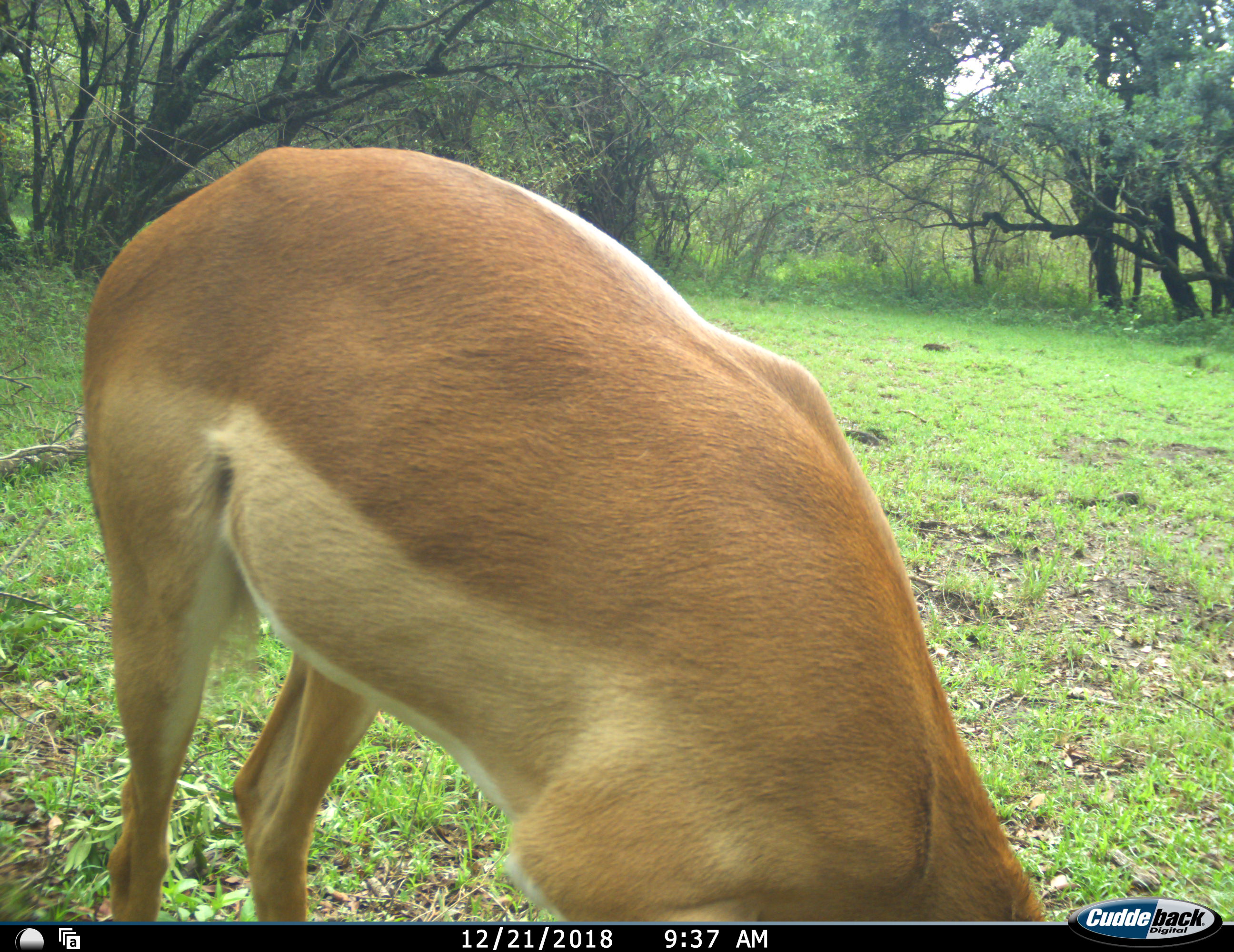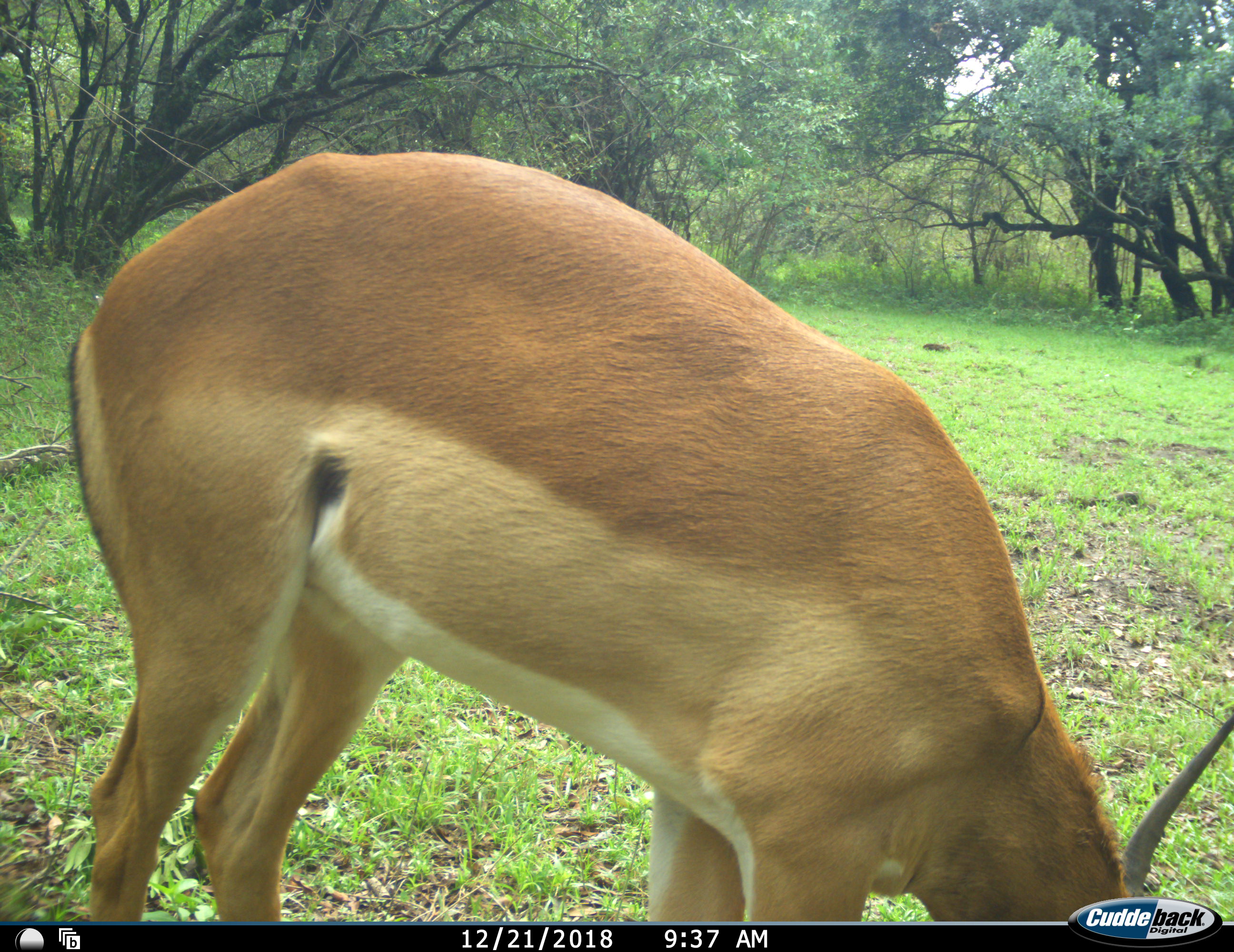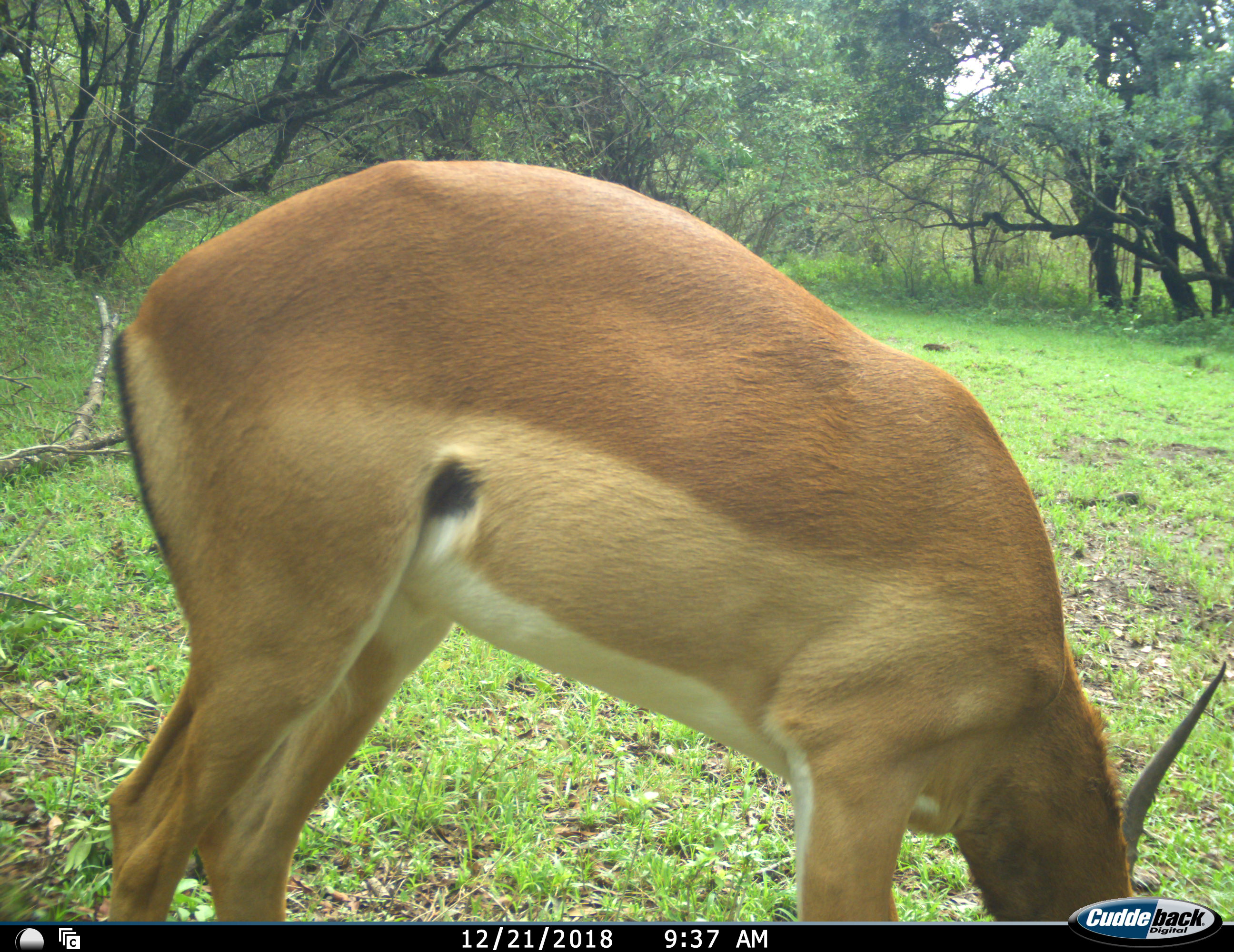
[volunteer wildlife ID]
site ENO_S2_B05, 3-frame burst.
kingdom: Animalia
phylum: Chordata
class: Mammalia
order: Artiodactyla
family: Bovidae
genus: Aepyceros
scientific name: Aepyceros melampus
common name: impala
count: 1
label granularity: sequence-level